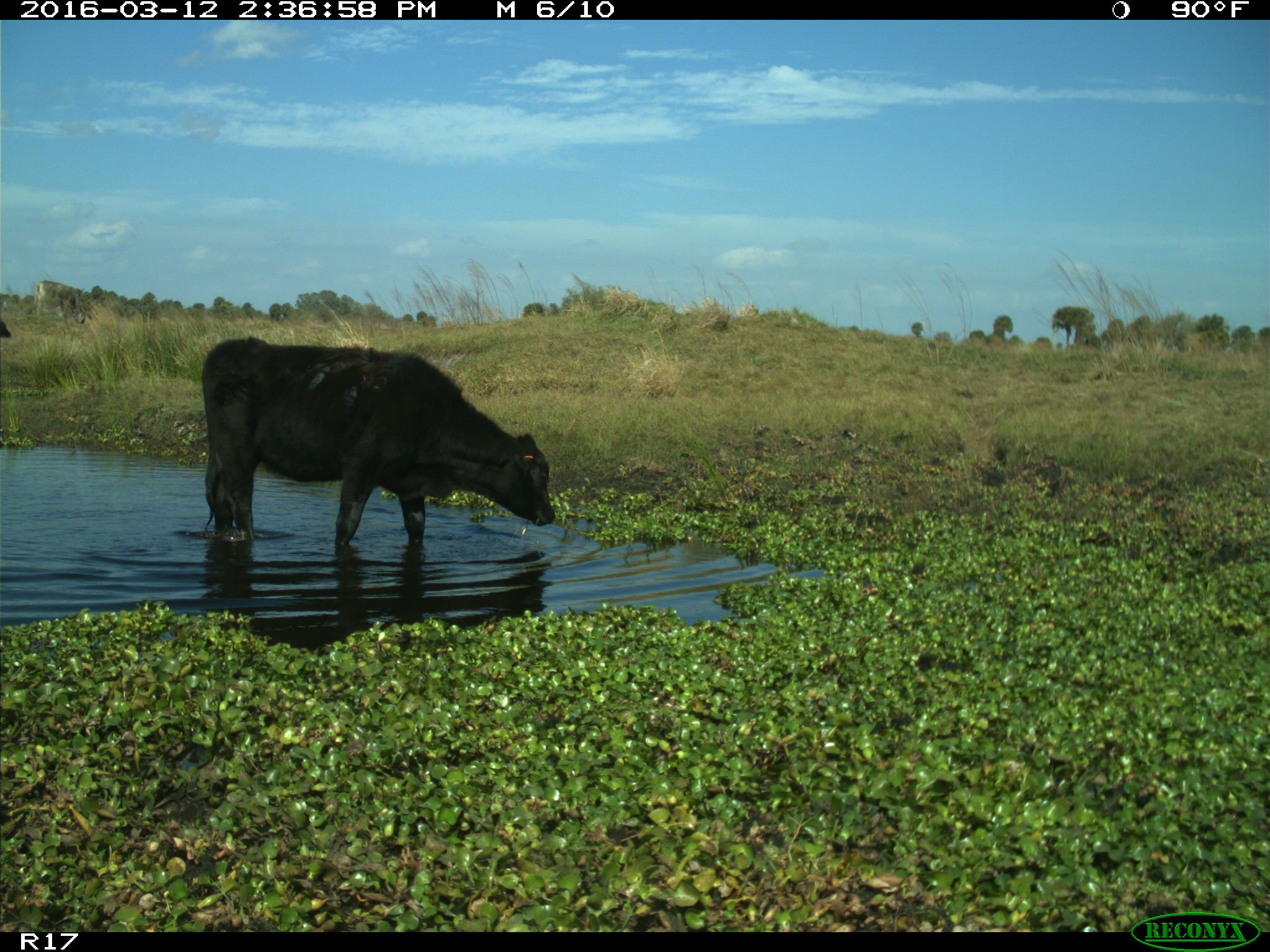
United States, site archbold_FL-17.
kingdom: Animalia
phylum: Chordata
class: Mammalia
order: Artiodactyla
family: Bovidae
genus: Bos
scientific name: Bos taurus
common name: domestic cow